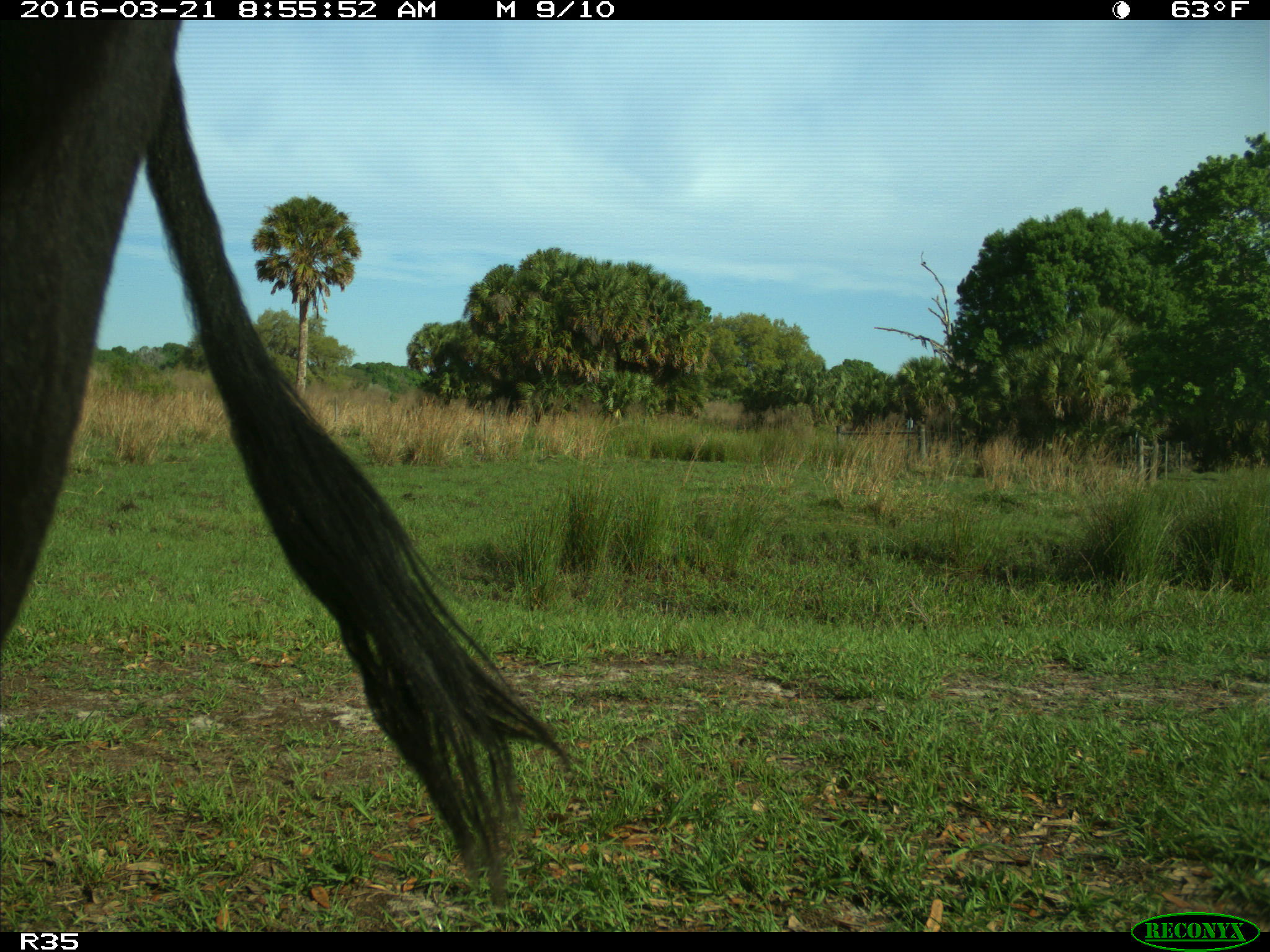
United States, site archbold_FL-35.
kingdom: Animalia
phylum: Chordata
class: Mammalia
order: Artiodactyla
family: Bovidae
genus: Bos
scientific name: Bos taurus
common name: domestic cow